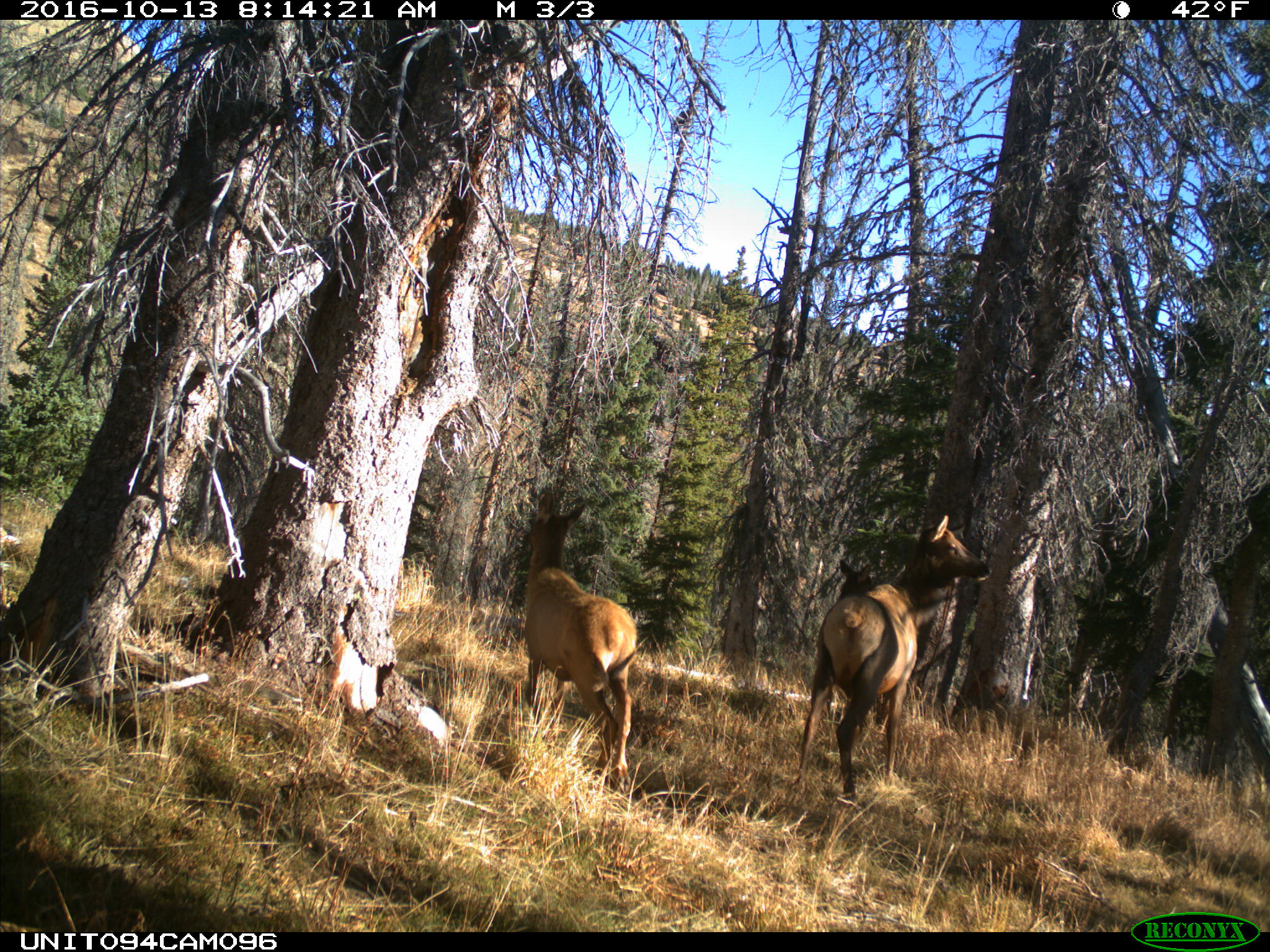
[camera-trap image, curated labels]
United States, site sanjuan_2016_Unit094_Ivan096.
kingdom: Animalia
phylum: Chordata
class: Mammalia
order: Artiodactyla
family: Cervidae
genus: Cervus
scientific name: Cervus elaphus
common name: red deer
Cervus elaphus (red deer).